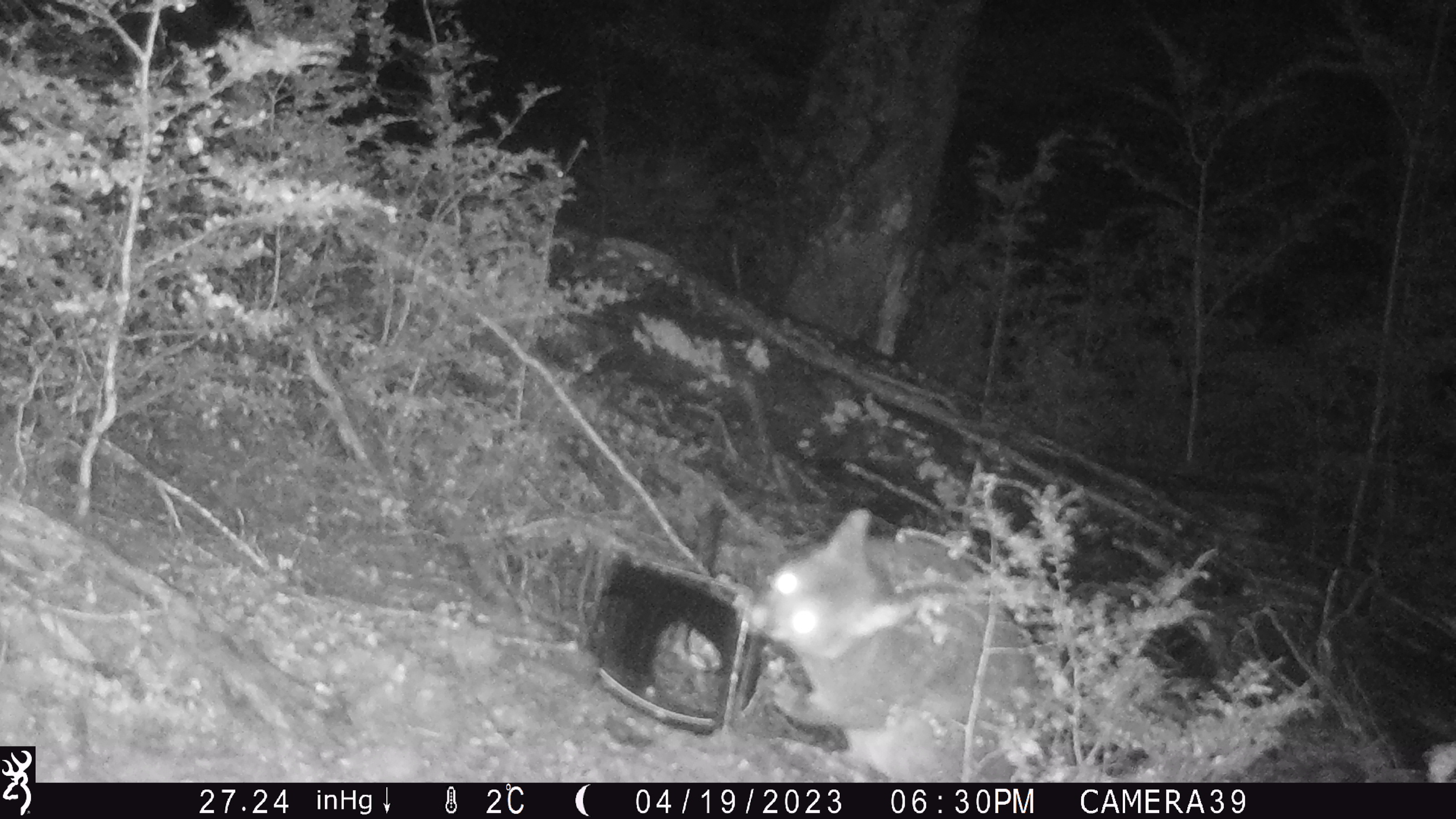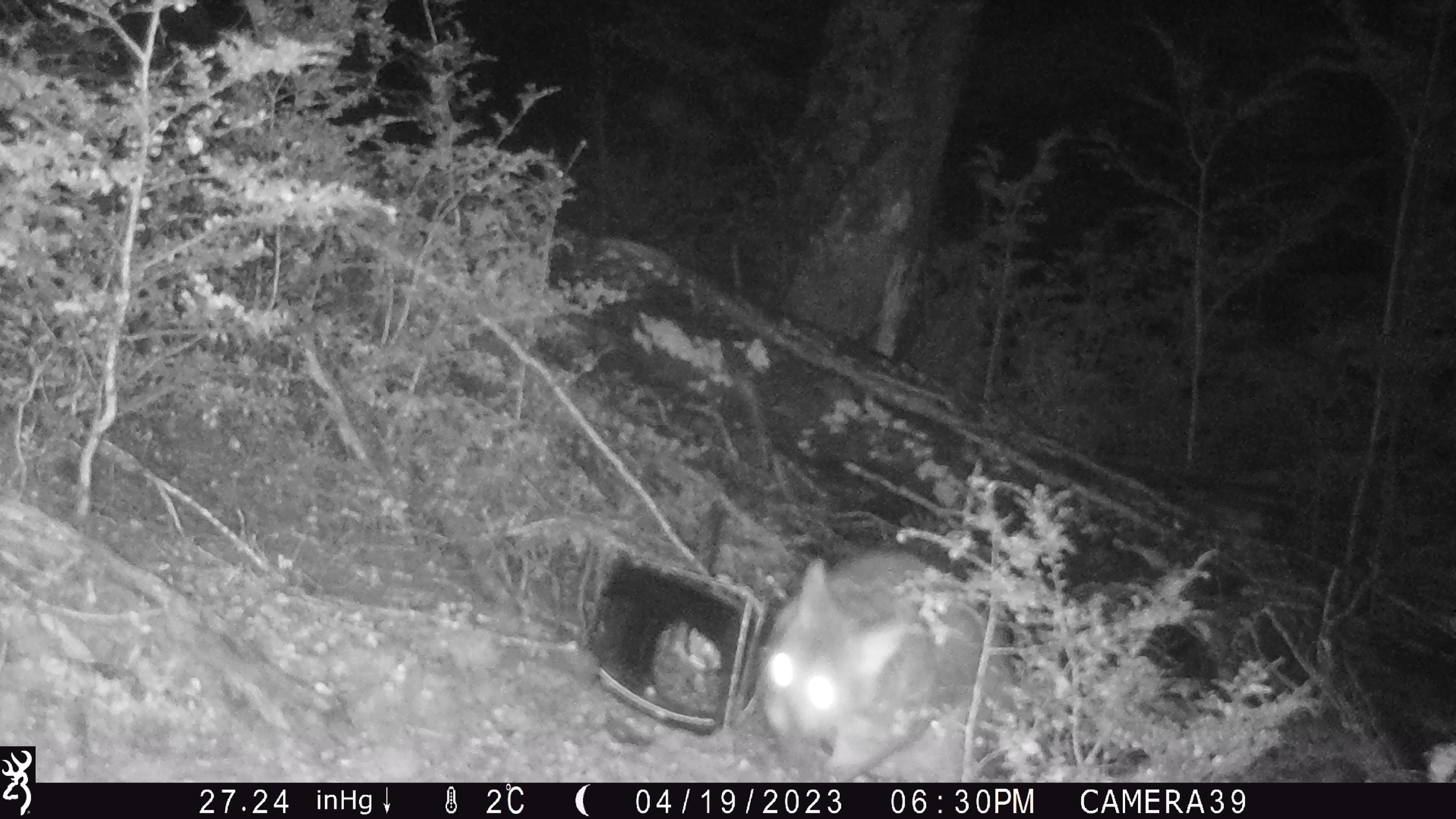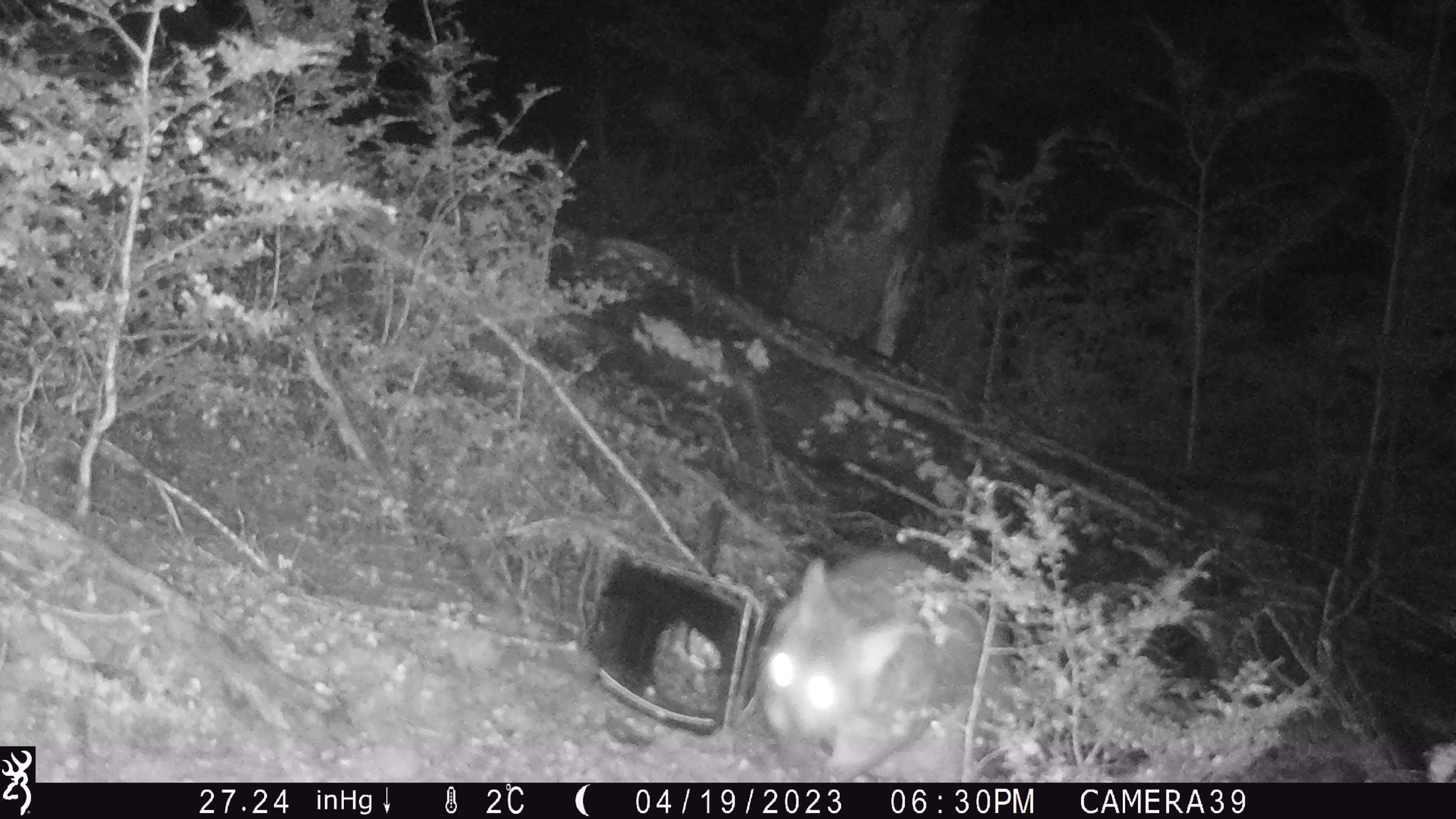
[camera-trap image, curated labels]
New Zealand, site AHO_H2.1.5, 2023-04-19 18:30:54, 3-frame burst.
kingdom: Animalia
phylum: Chordata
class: Mammalia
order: Carnivora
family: Mustelidae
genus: Mustela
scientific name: Mustela erminea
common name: stoat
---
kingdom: Animalia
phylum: Chordata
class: Mammalia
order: Diprotodontia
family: Phalangeridae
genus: Trichosurus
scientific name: Trichosurus vulpecula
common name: common brushtail possum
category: possum